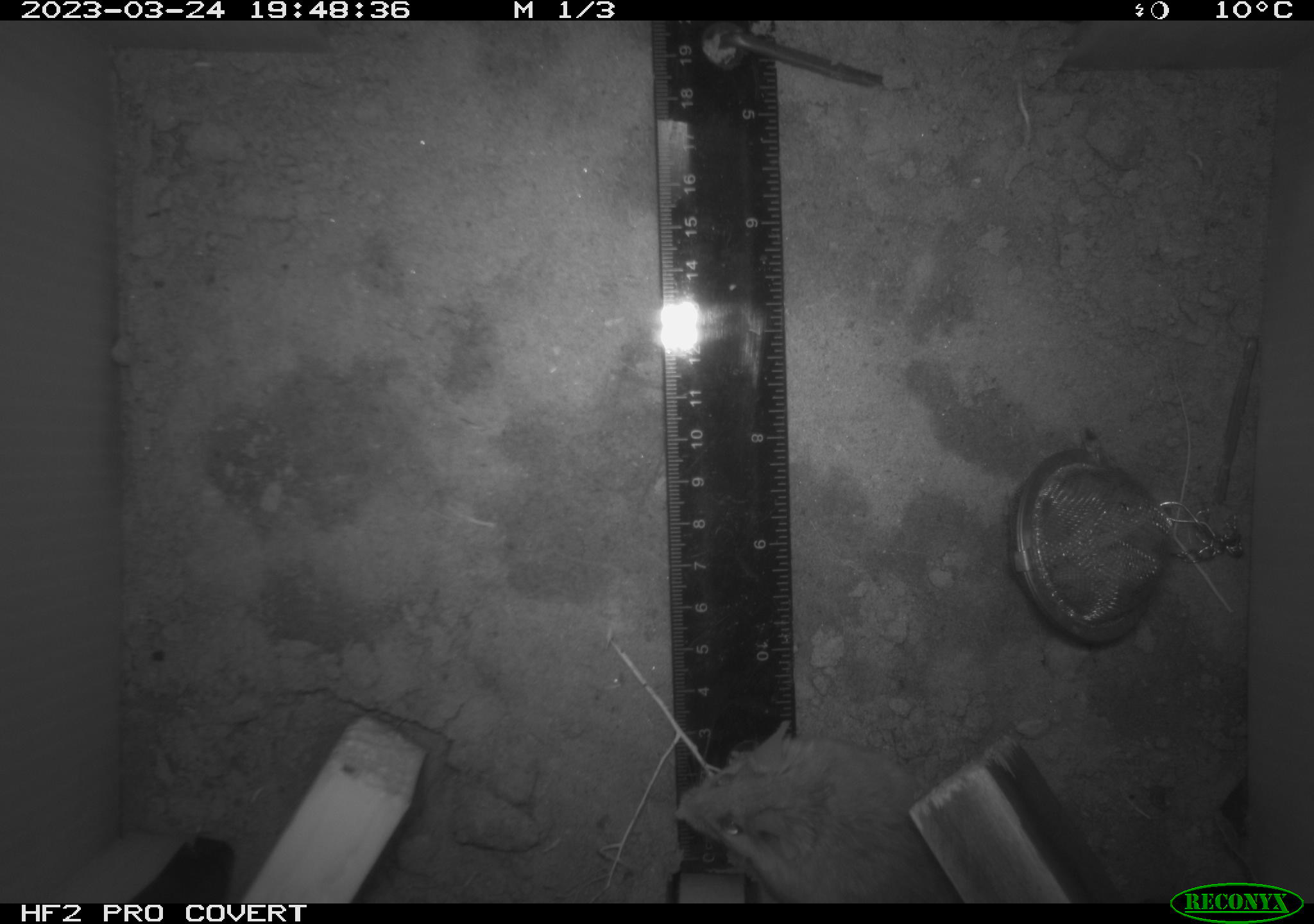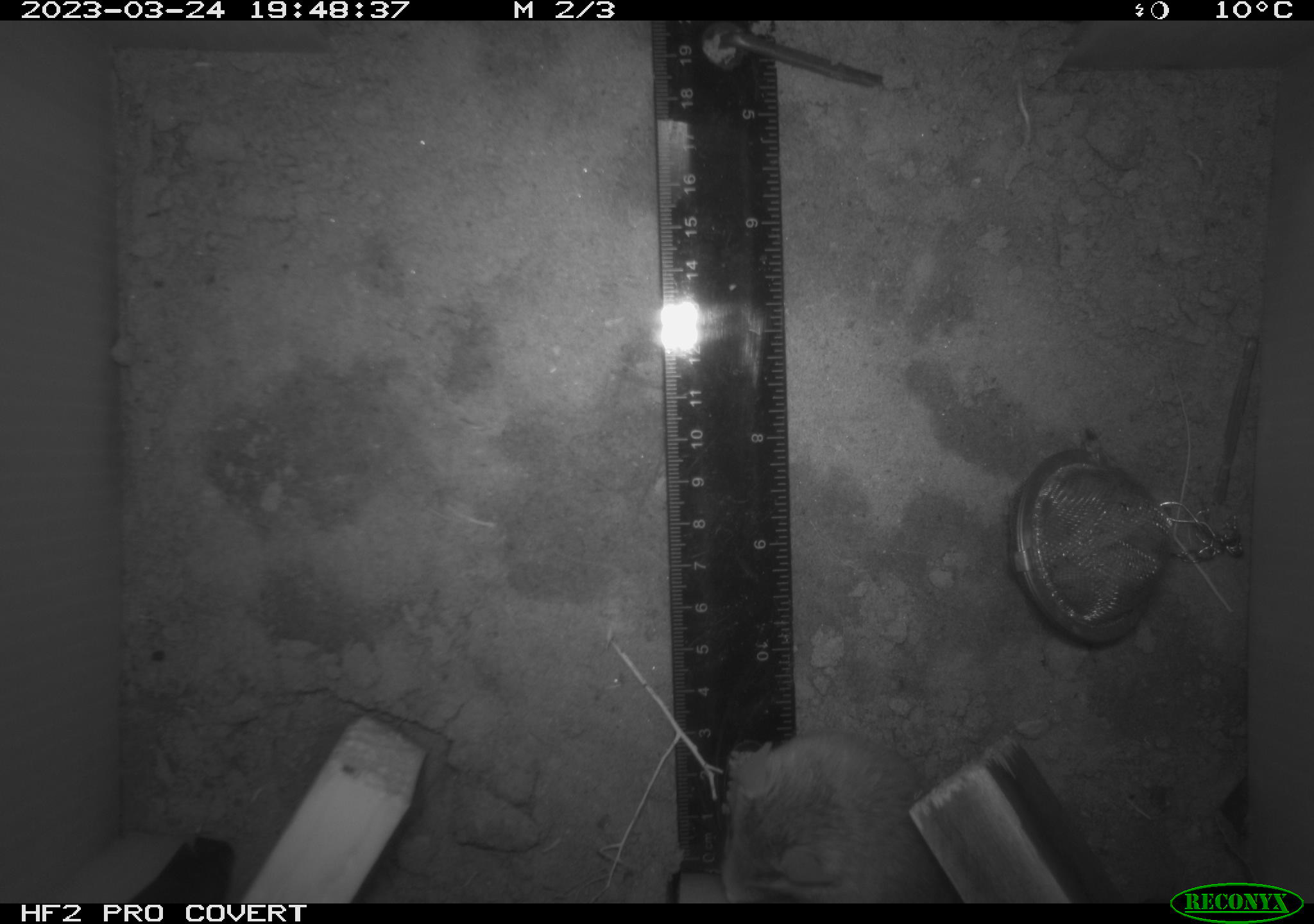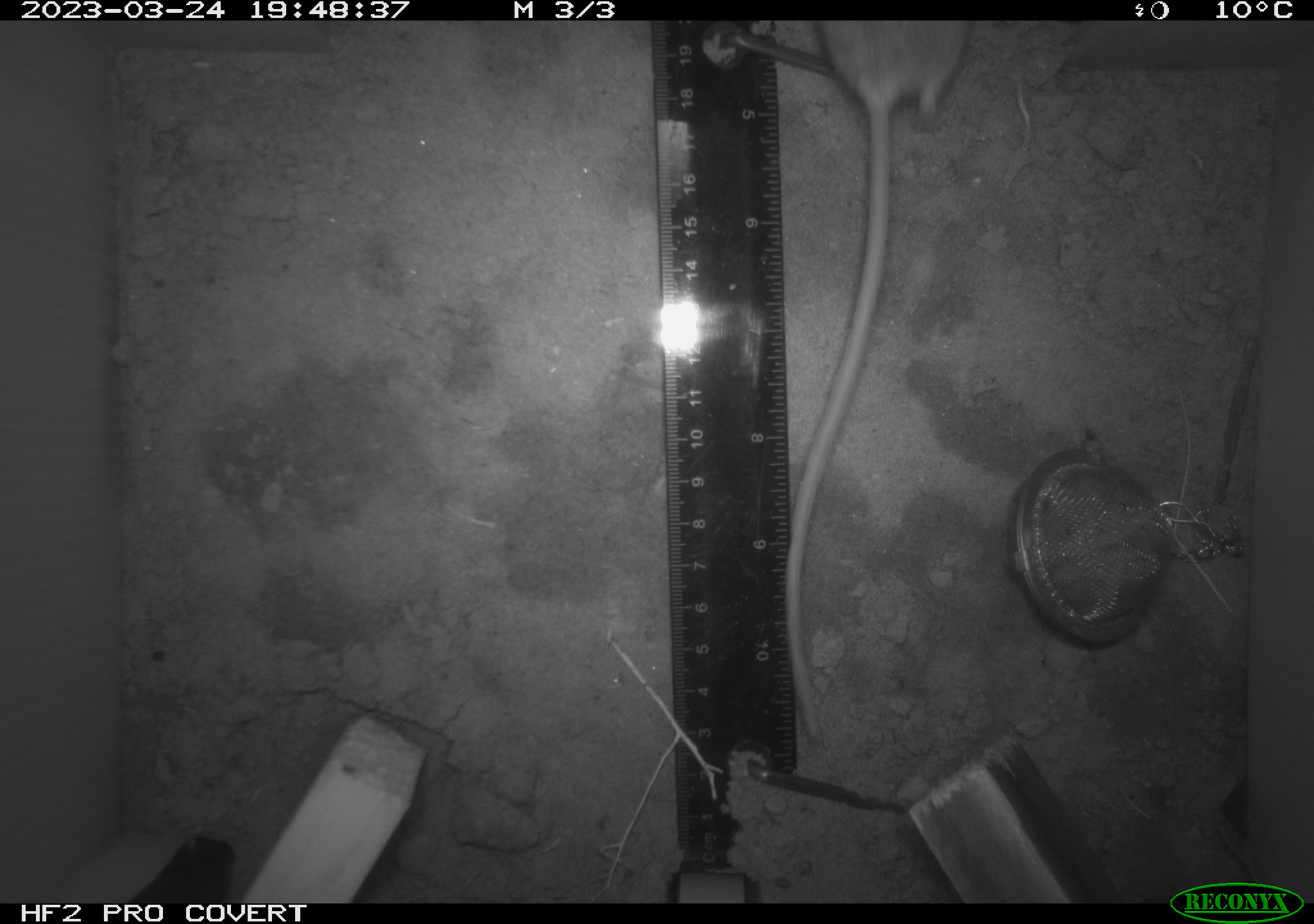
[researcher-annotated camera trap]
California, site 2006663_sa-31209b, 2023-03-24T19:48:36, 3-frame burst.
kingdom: Animalia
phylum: Chordata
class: Mammalia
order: Rodentia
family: Cricetidae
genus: Peromyscus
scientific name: Peromyscus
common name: deer mice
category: peromyscus species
Peromyscus species (deer mice) (Peromyscus).